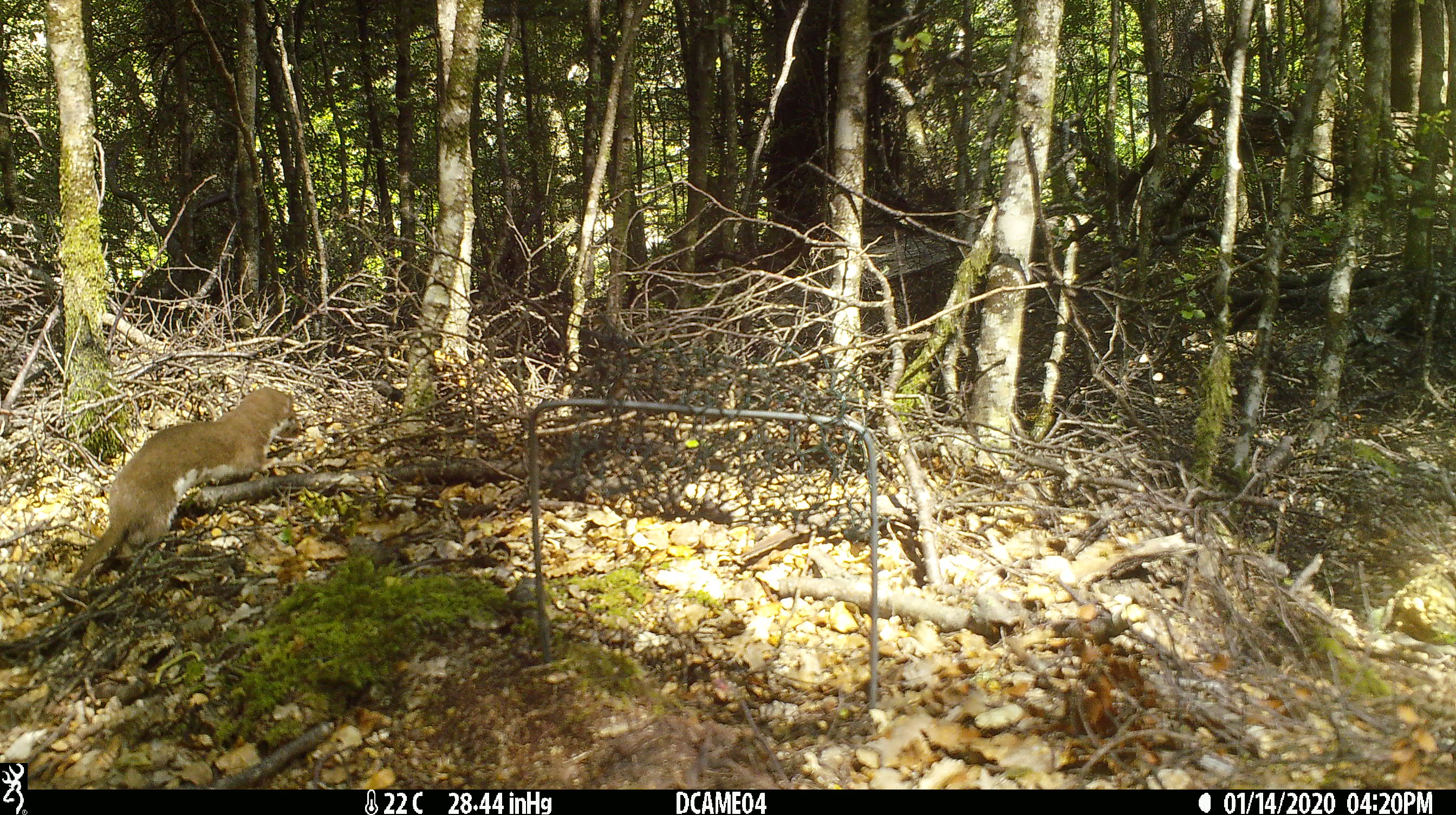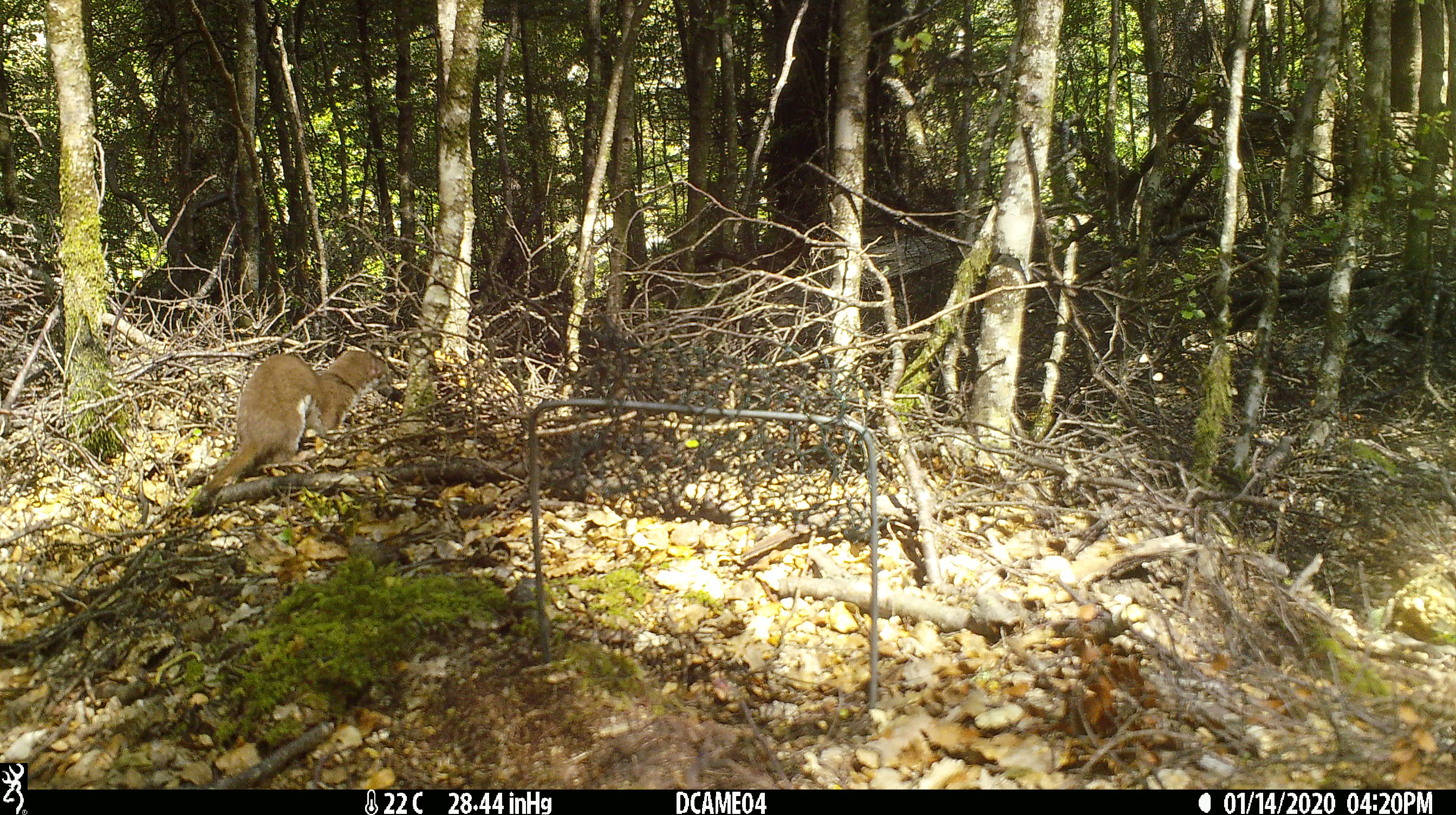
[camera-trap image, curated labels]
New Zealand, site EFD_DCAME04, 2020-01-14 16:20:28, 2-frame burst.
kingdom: Animalia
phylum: Chordata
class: Mammalia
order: Carnivora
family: Mustelidae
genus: Mustela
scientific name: Mustela nivalis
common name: least weasel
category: weasel